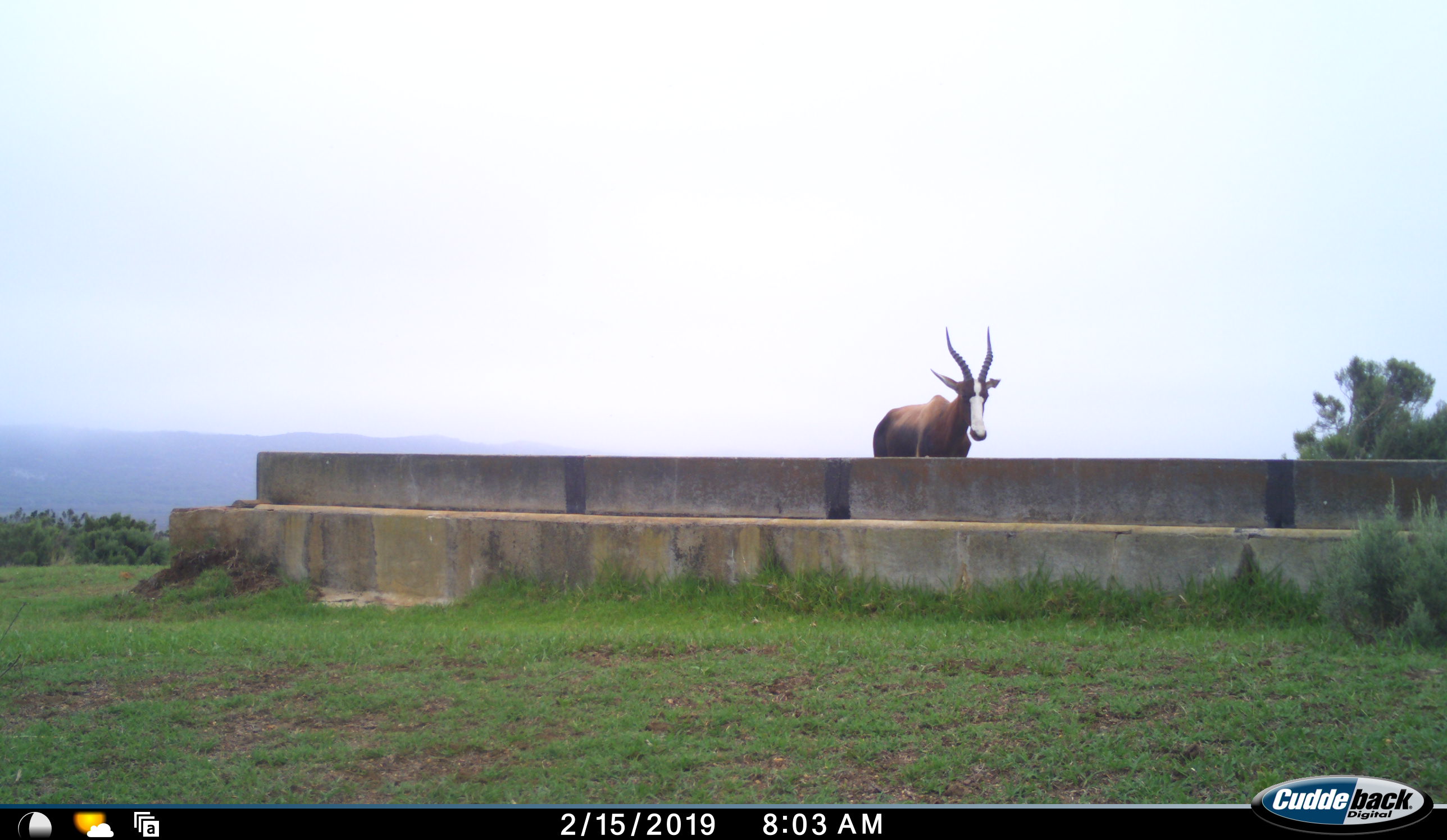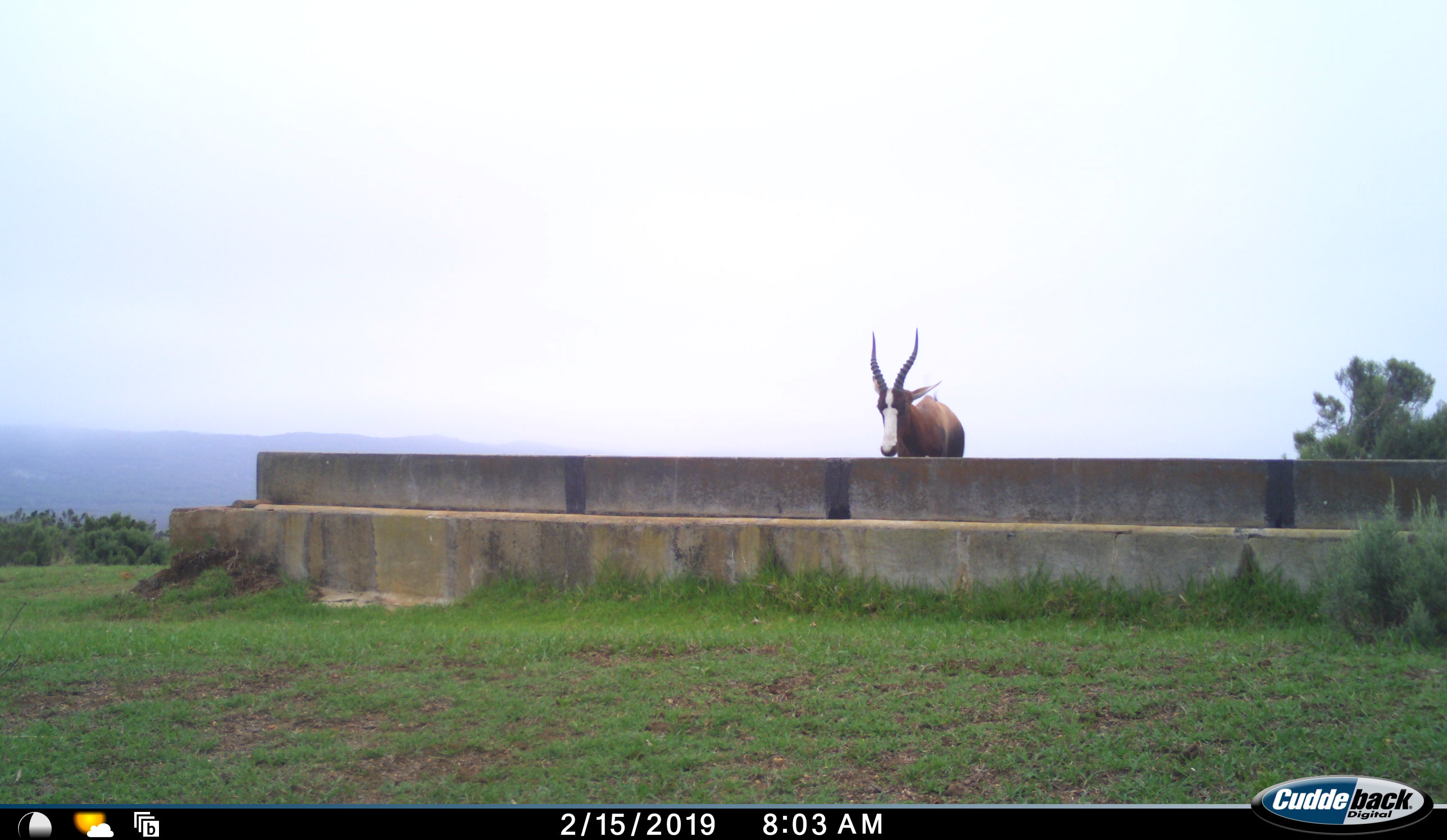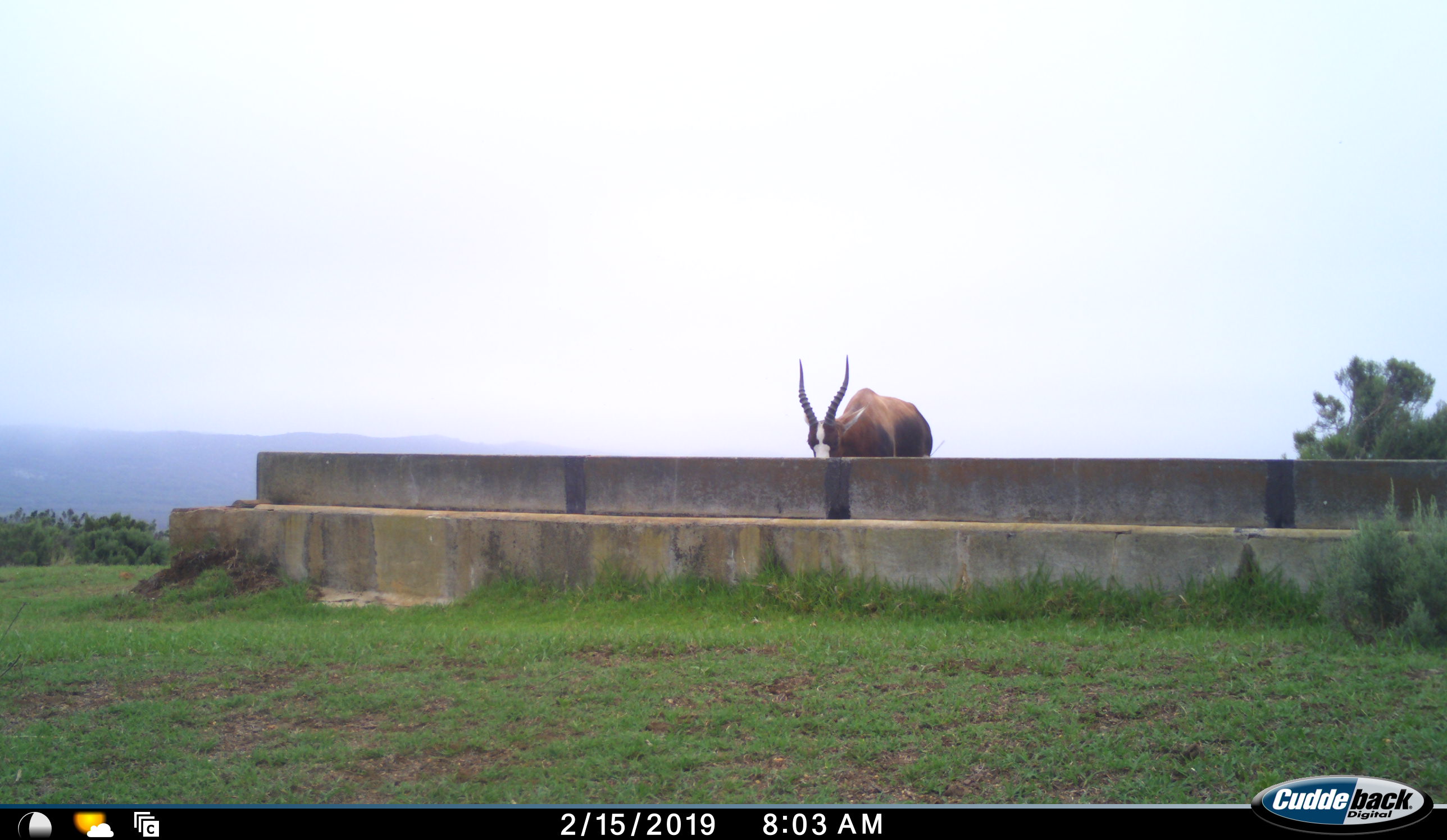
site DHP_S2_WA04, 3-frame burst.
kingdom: Animalia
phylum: Chordata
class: Mammalia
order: Artiodactyla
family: Bovidae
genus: Damaliscus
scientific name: Damaliscus pygargus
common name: bontebok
Bontebok (Damaliscus pygargus), count 1. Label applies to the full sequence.